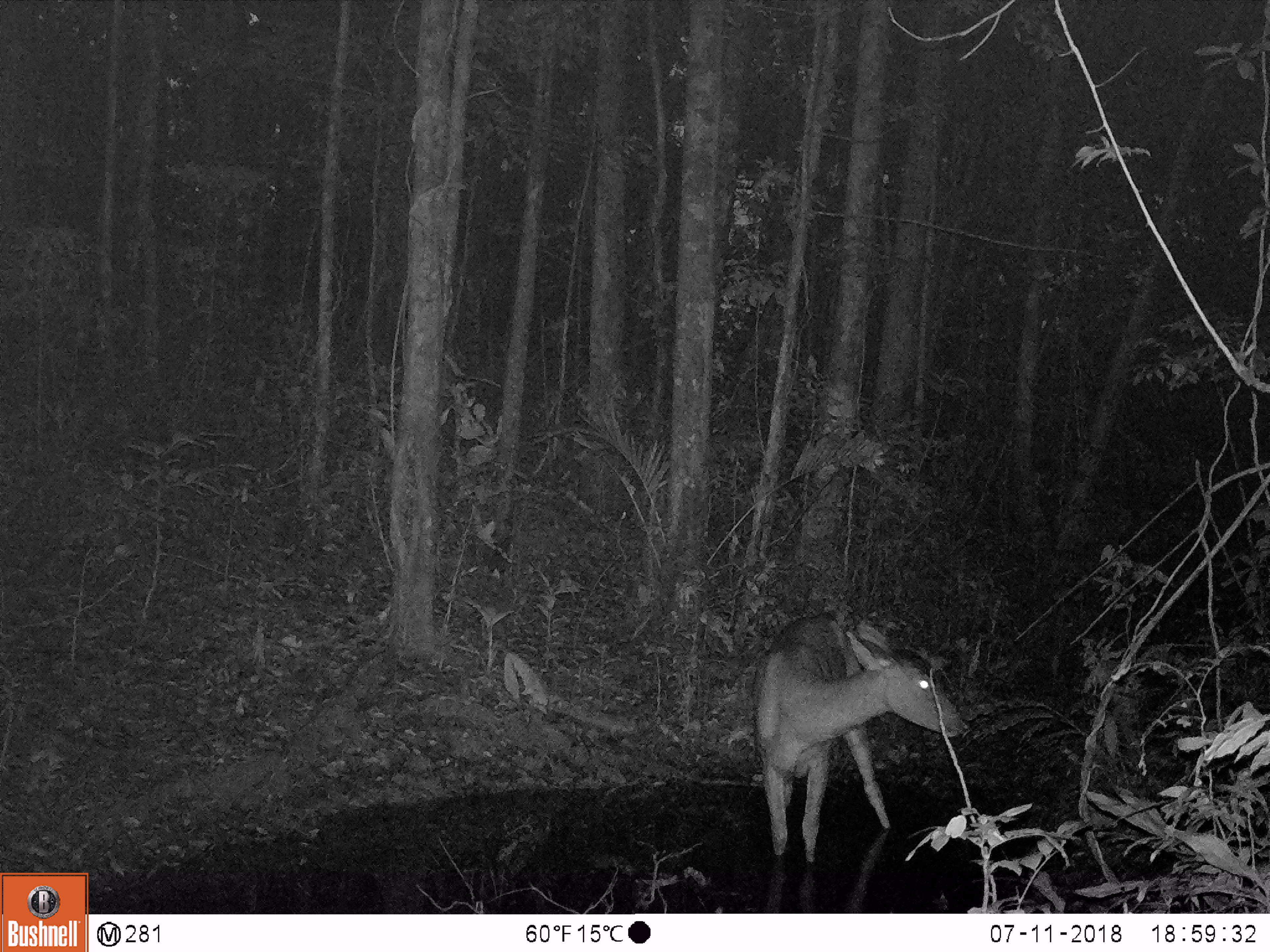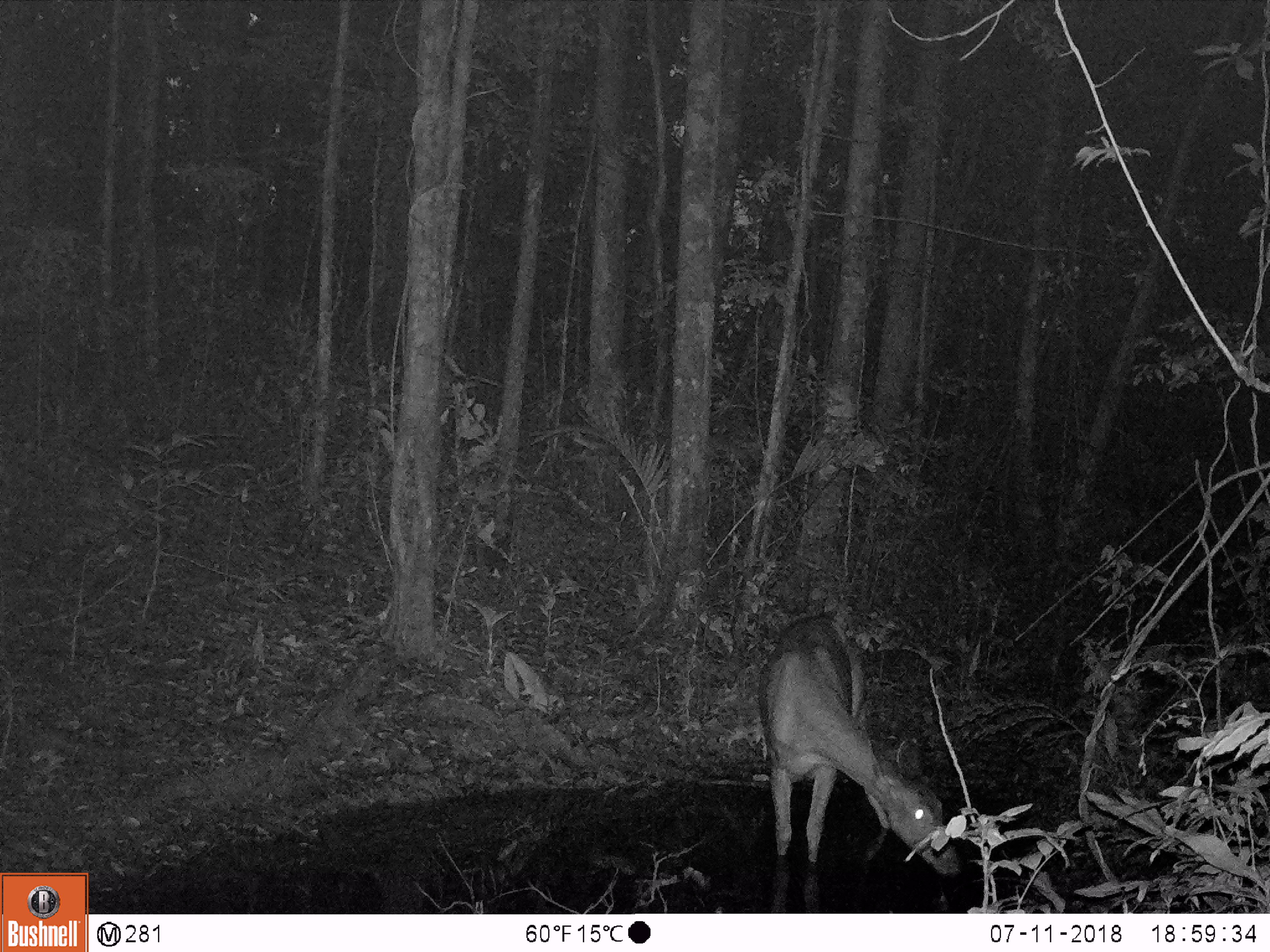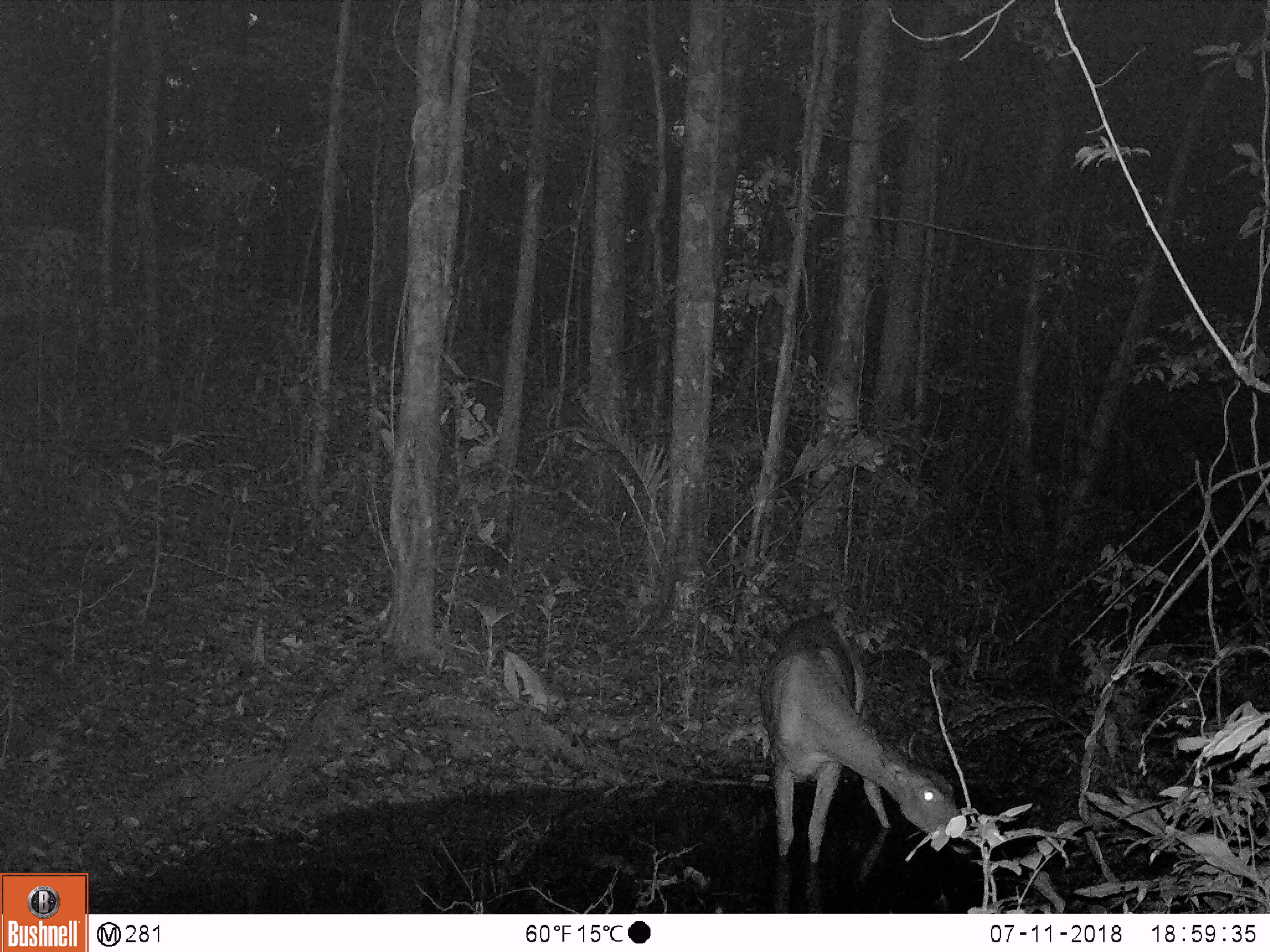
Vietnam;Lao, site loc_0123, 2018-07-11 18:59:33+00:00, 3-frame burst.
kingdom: Animalia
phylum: Chordata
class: Mammalia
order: Artiodactyla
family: Cervidae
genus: Rusa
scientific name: Rusa unicolor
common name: sambar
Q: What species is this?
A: Sambar (Rusa unicolor).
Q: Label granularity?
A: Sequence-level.